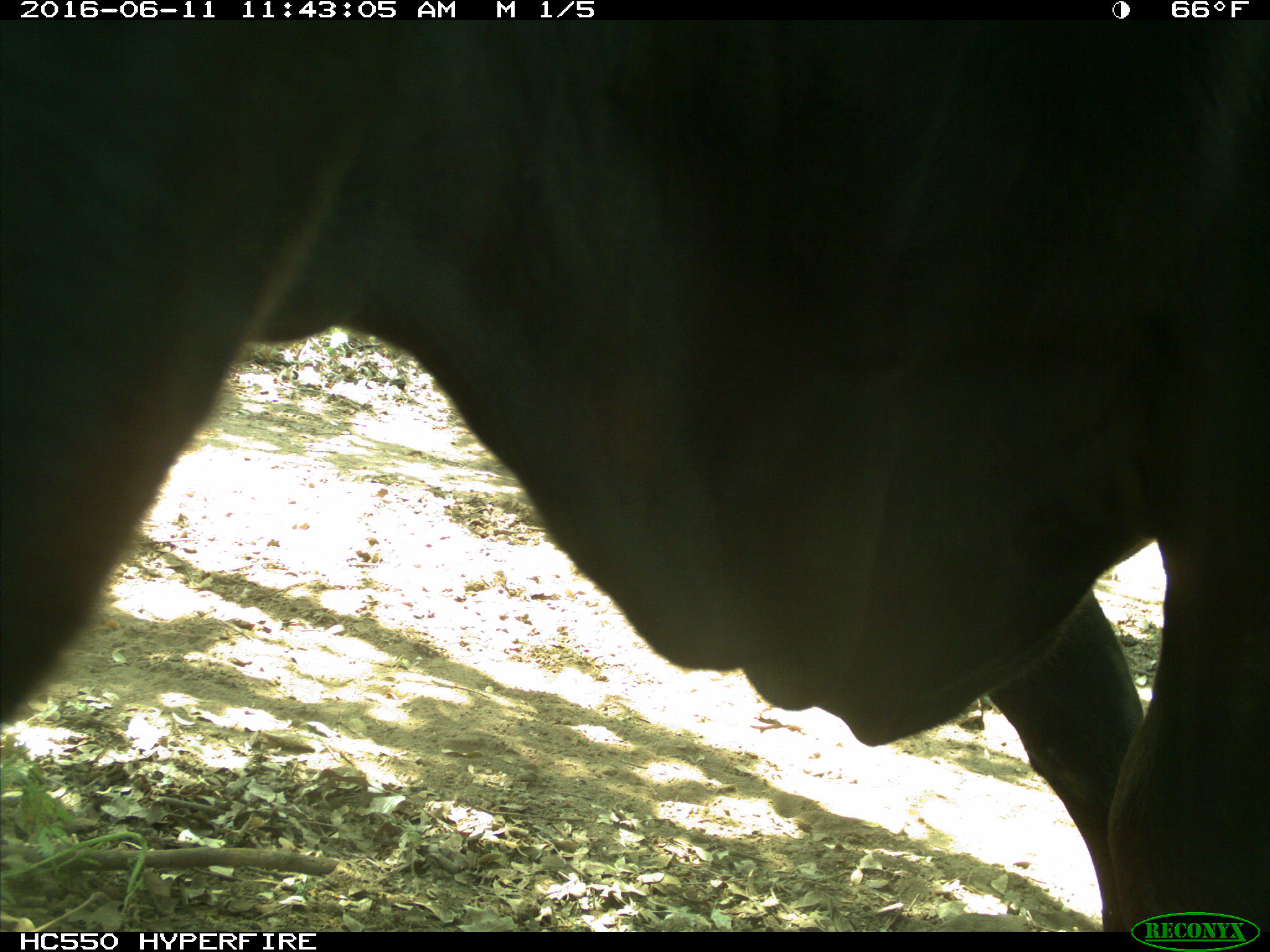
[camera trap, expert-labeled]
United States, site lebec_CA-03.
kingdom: Animalia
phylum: Chordata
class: Mammalia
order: Artiodactyla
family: Bovidae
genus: Bos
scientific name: Bos taurus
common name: domestic cow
Bos taurus (domestic cow).